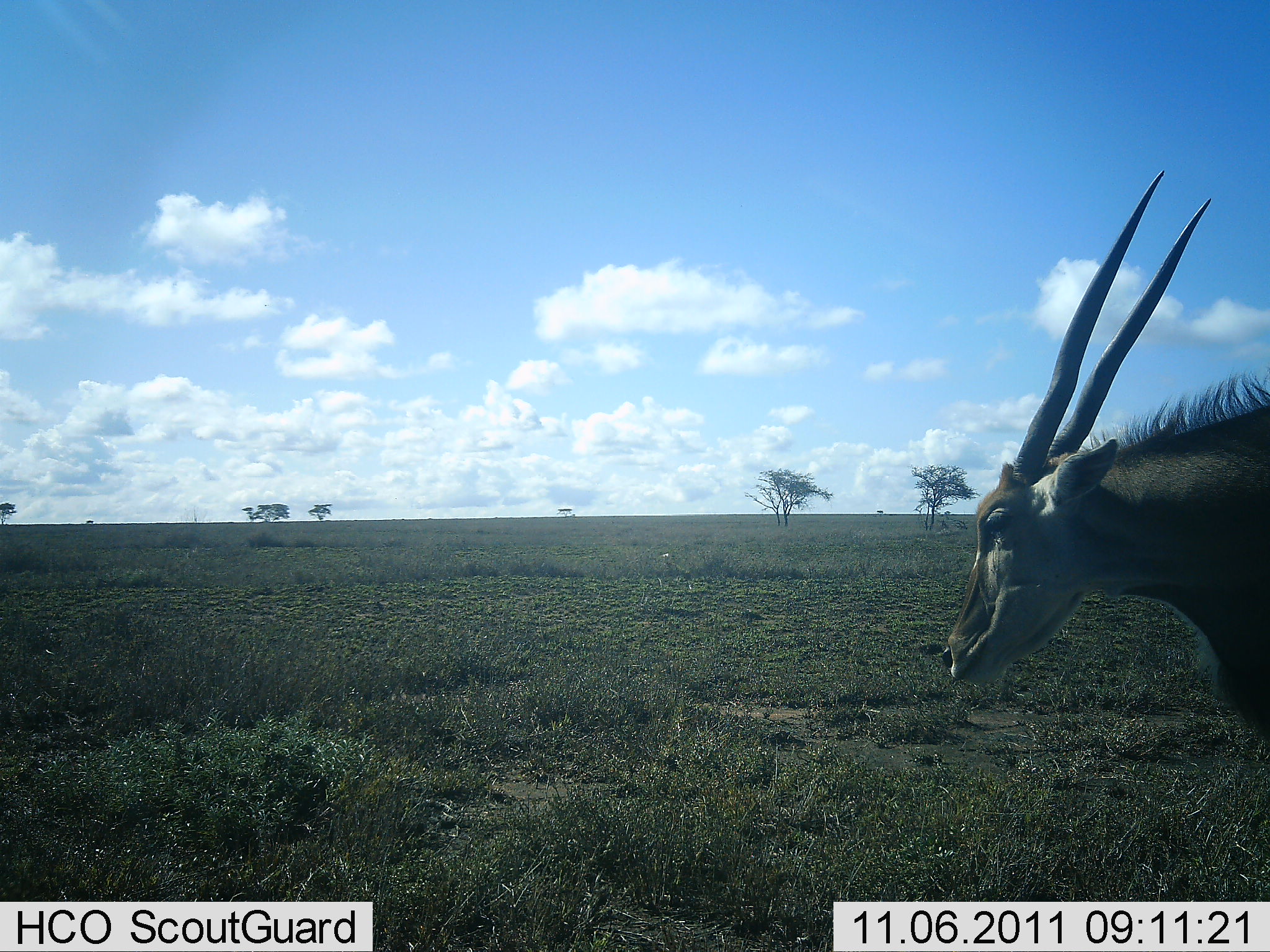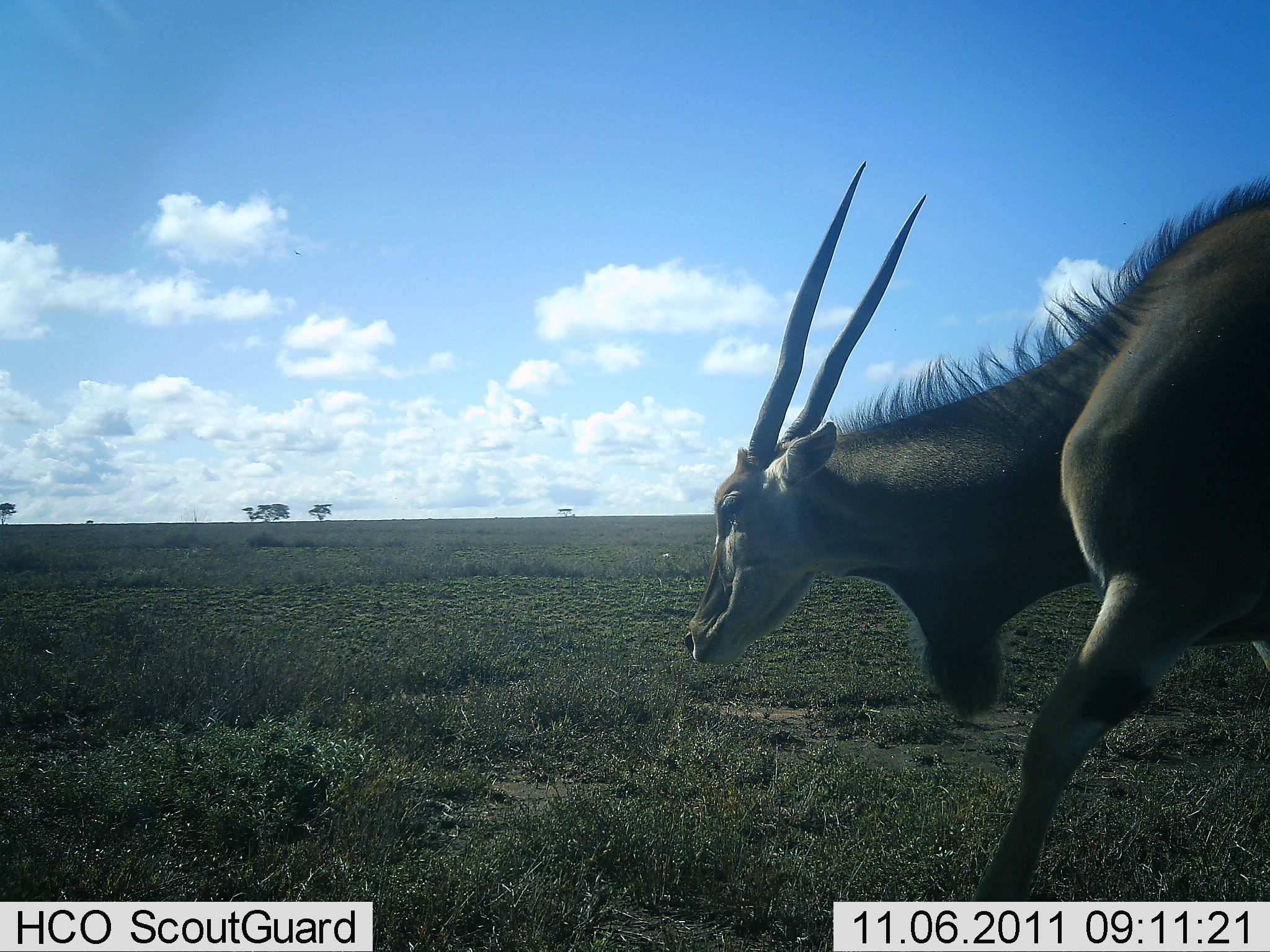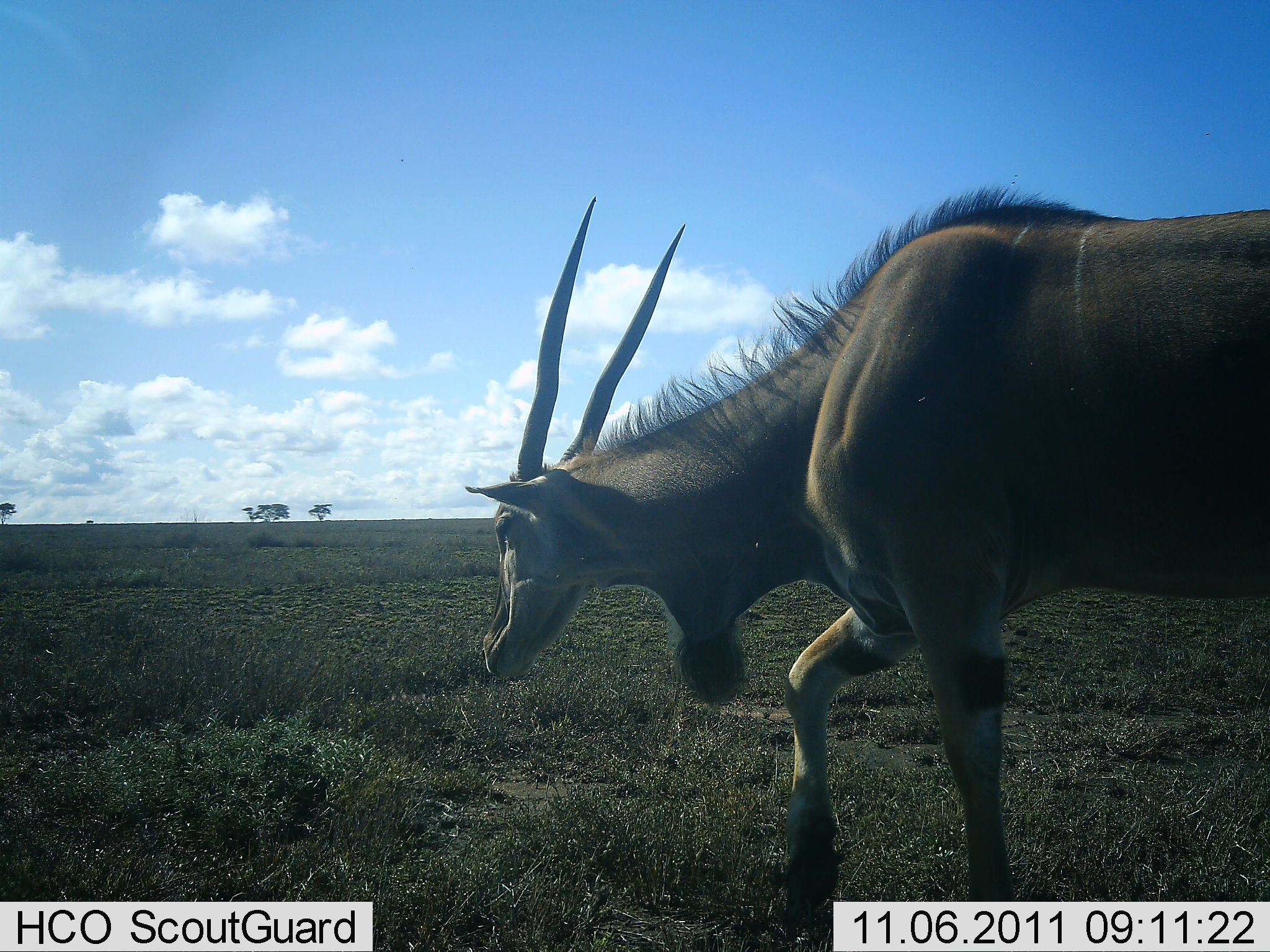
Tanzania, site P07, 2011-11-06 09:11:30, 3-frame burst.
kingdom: Animalia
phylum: Chordata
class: Mammalia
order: Artiodactyla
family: Bovidae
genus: Tragelaphus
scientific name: Tragelaphus oryx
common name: eland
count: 1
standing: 8%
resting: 0%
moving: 92%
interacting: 0%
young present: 0%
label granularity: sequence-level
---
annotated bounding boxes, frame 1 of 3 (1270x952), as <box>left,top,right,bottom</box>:
animal: <box>936,168,1270,760</box>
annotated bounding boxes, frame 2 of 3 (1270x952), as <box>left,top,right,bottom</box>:
animal: <box>683,159,1270,952</box>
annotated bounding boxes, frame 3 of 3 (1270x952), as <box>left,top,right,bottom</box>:
animal: <box>464,186,1269,952</box>